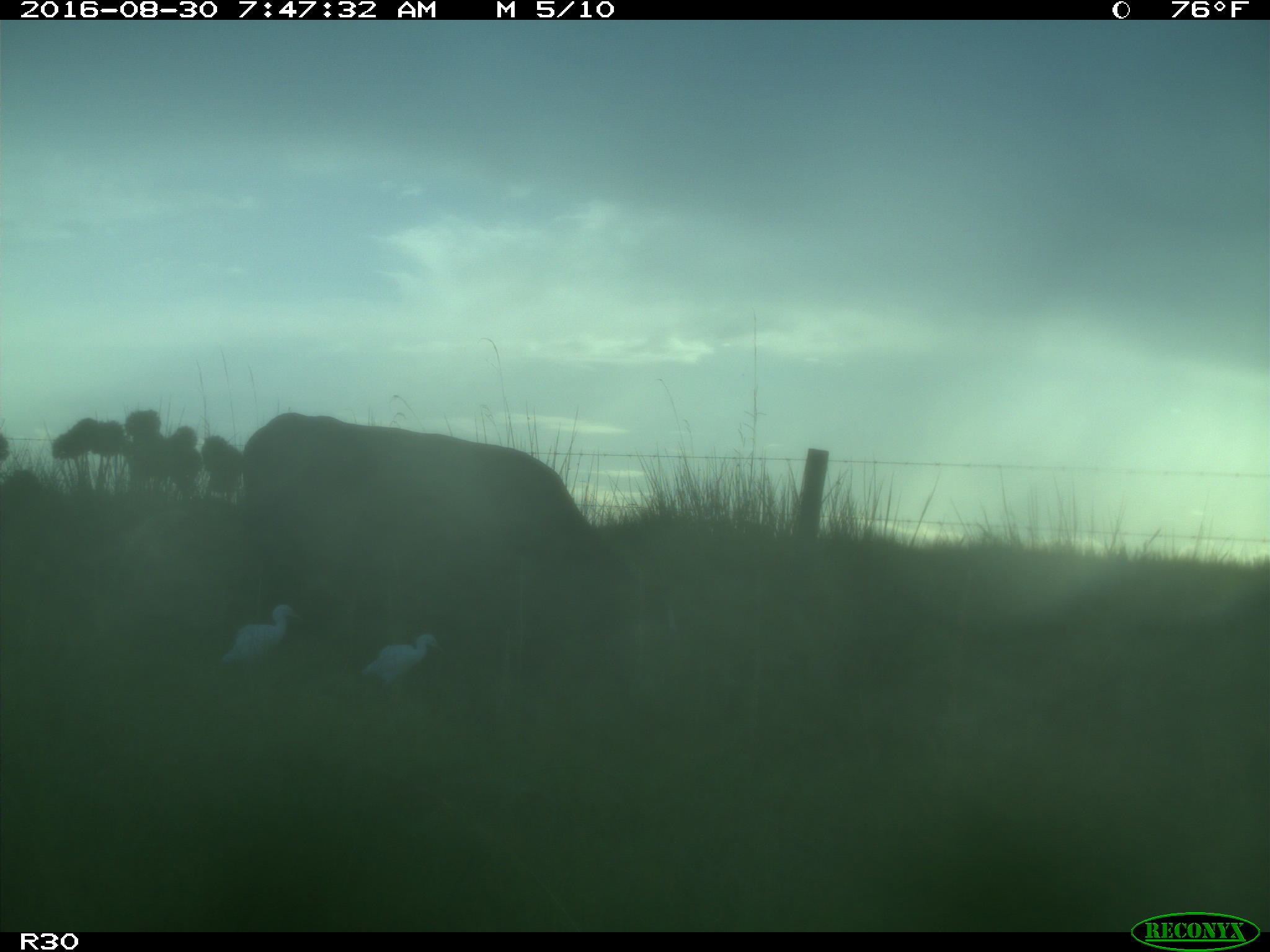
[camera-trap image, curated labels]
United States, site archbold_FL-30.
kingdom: Animalia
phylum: Chordata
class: Mammalia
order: Artiodactyla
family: Bovidae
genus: Bos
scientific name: Bos taurus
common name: domestic cow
Bos taurus (domestic cow).